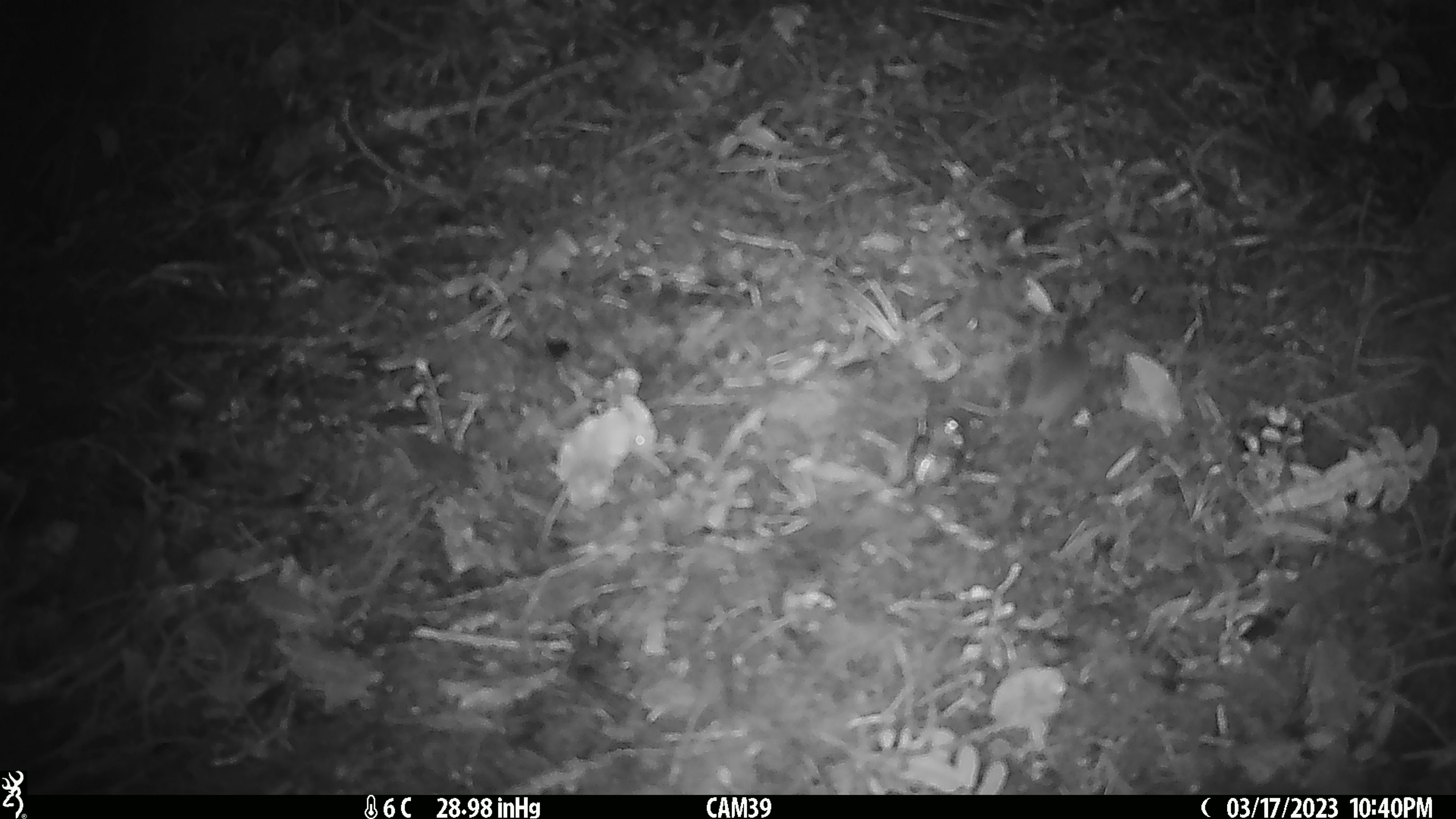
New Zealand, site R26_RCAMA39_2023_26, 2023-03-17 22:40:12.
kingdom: Animalia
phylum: Chordata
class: Mammalia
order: Rodentia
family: Muridae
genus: Mus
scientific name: Mus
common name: mouse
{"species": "mouse (Mus)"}